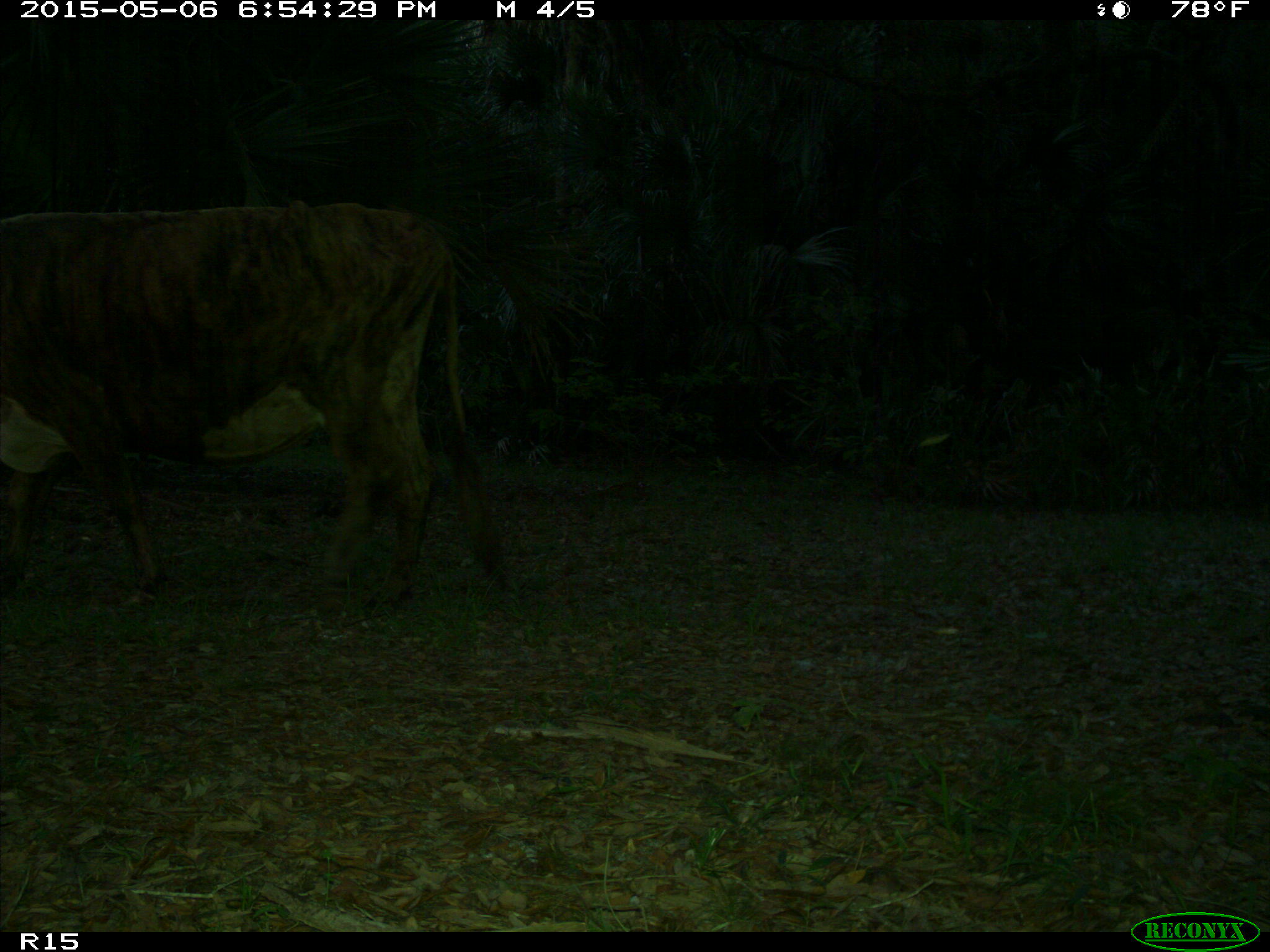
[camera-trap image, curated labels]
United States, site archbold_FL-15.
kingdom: Animalia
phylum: Chordata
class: Mammalia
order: Artiodactyla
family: Bovidae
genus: Bos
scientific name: Bos taurus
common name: domestic cow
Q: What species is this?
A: Bos taurus (domestic cow).